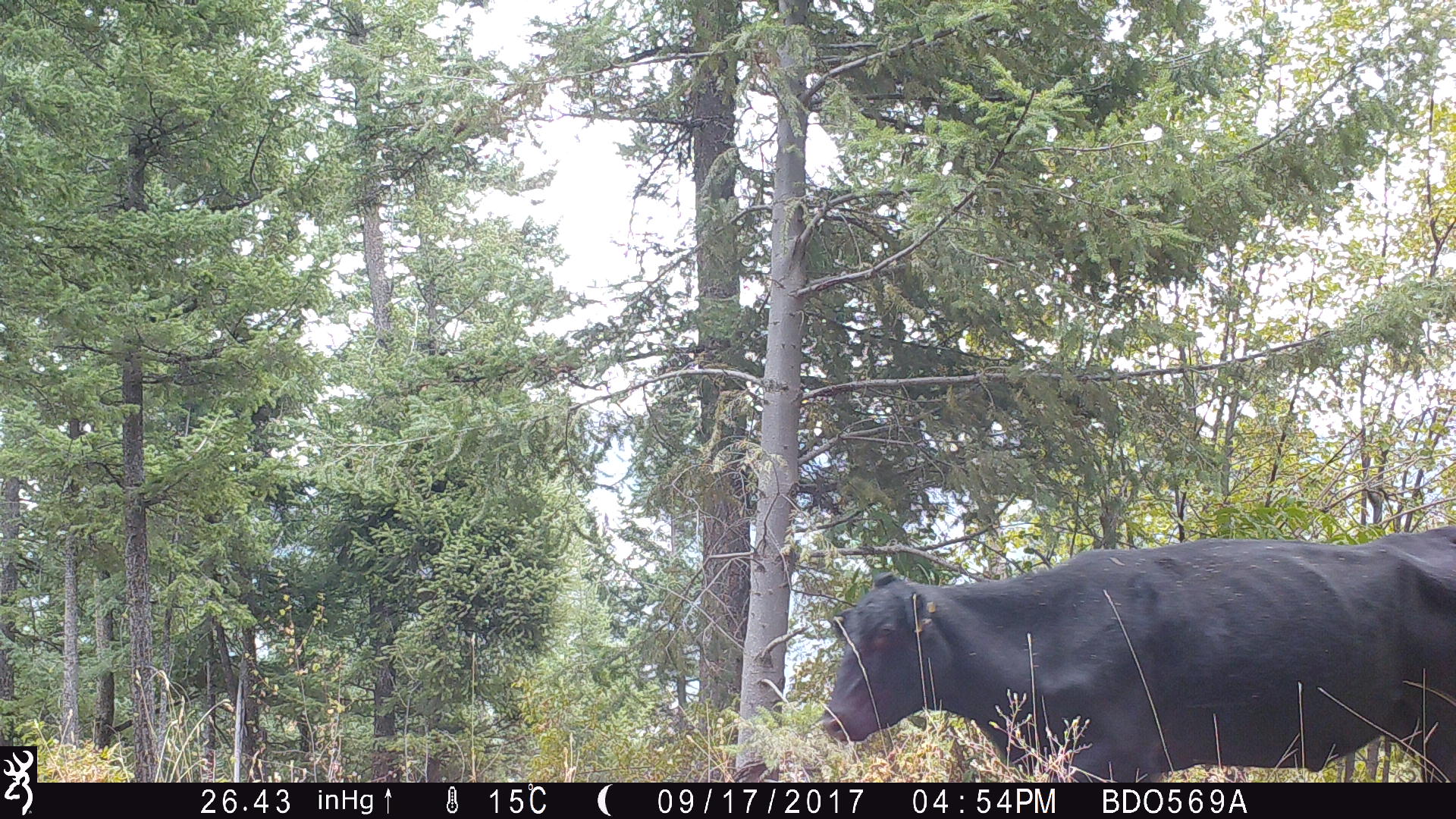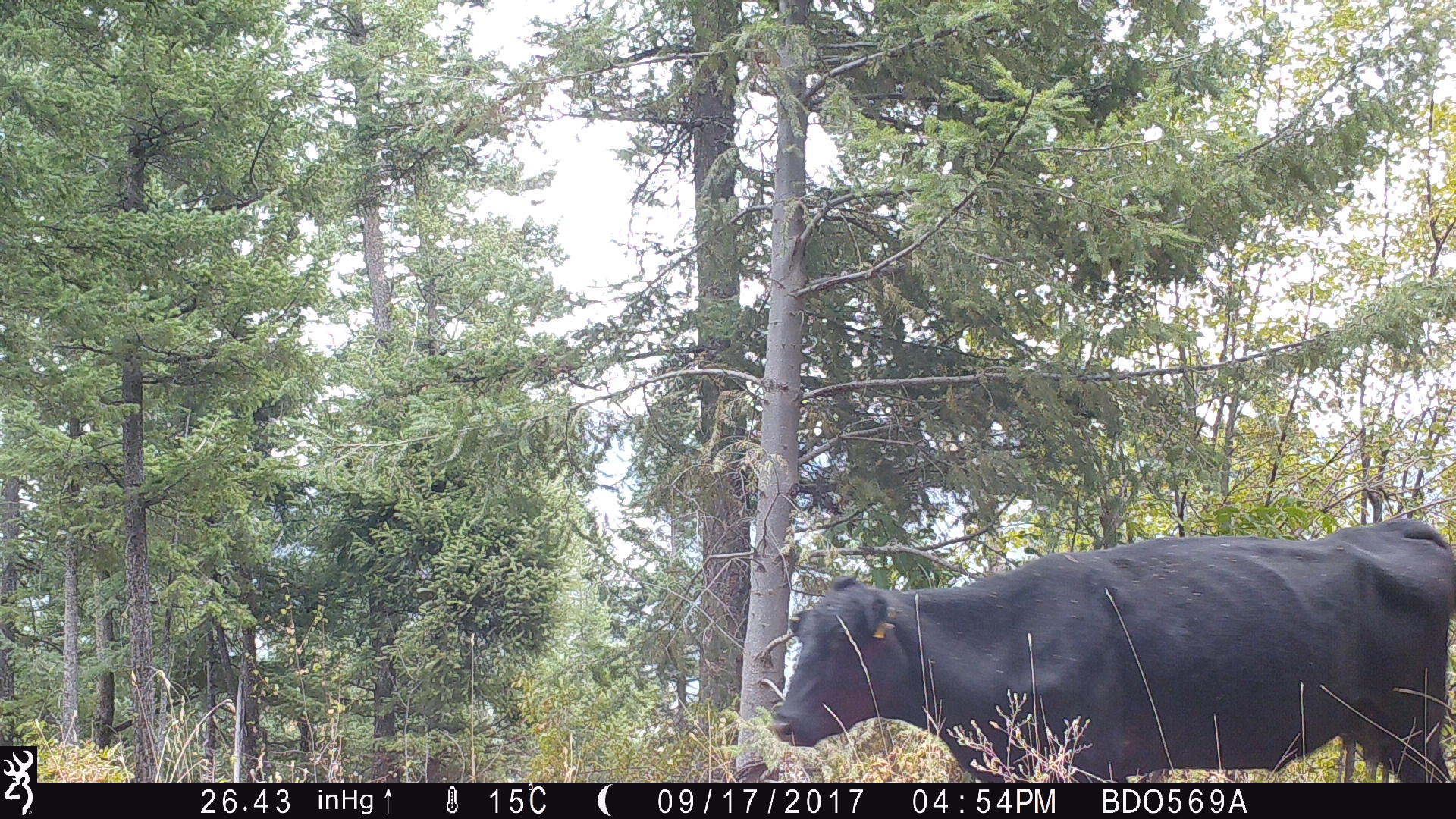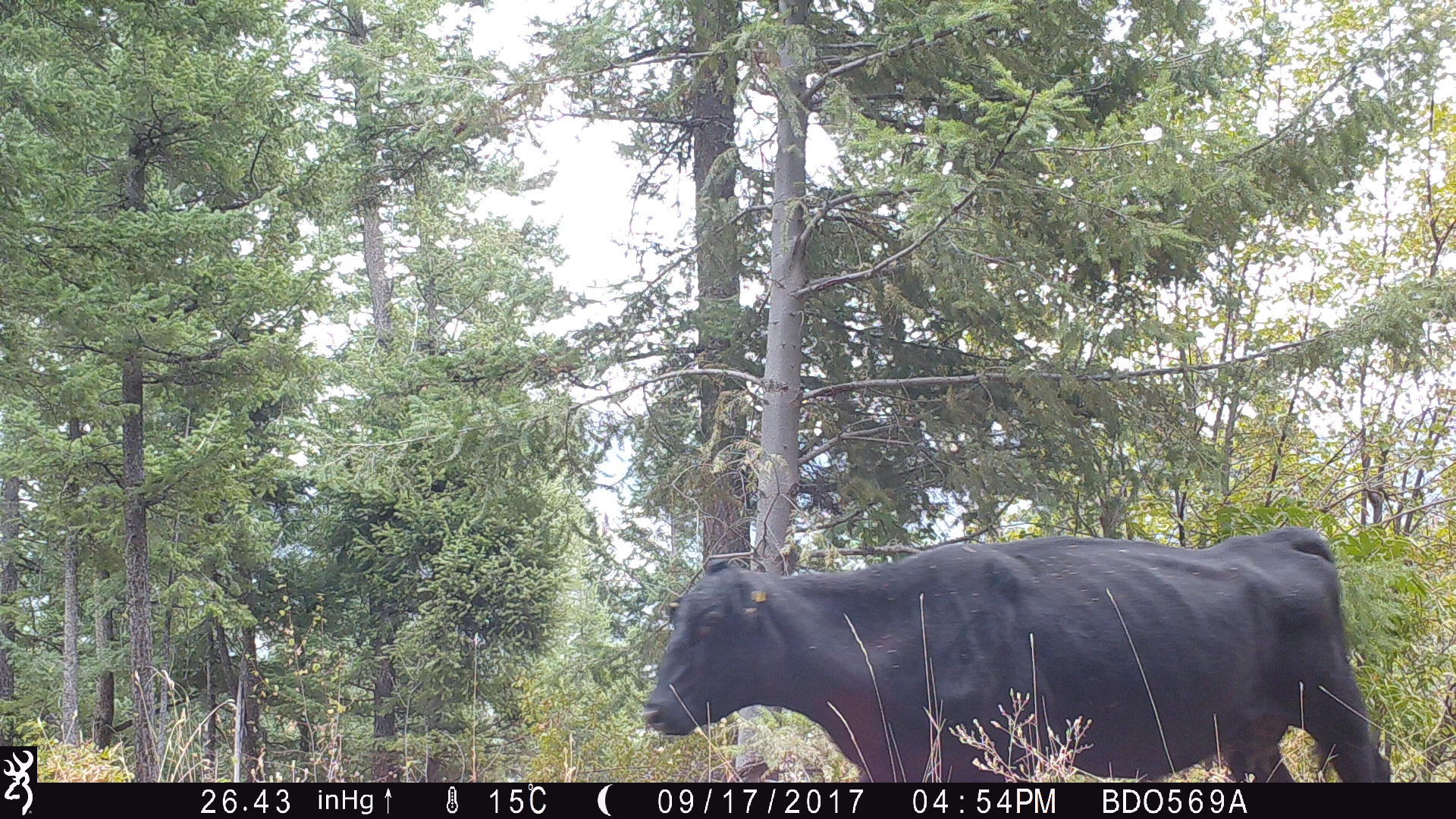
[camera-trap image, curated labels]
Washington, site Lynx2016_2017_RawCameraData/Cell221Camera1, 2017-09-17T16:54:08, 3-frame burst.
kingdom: Animalia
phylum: Chordata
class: Mammalia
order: Artiodactyla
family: Bovidae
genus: Bos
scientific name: Bos taurus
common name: domestic cattle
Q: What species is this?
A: Domestic cattle (Bos taurus).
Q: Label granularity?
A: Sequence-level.